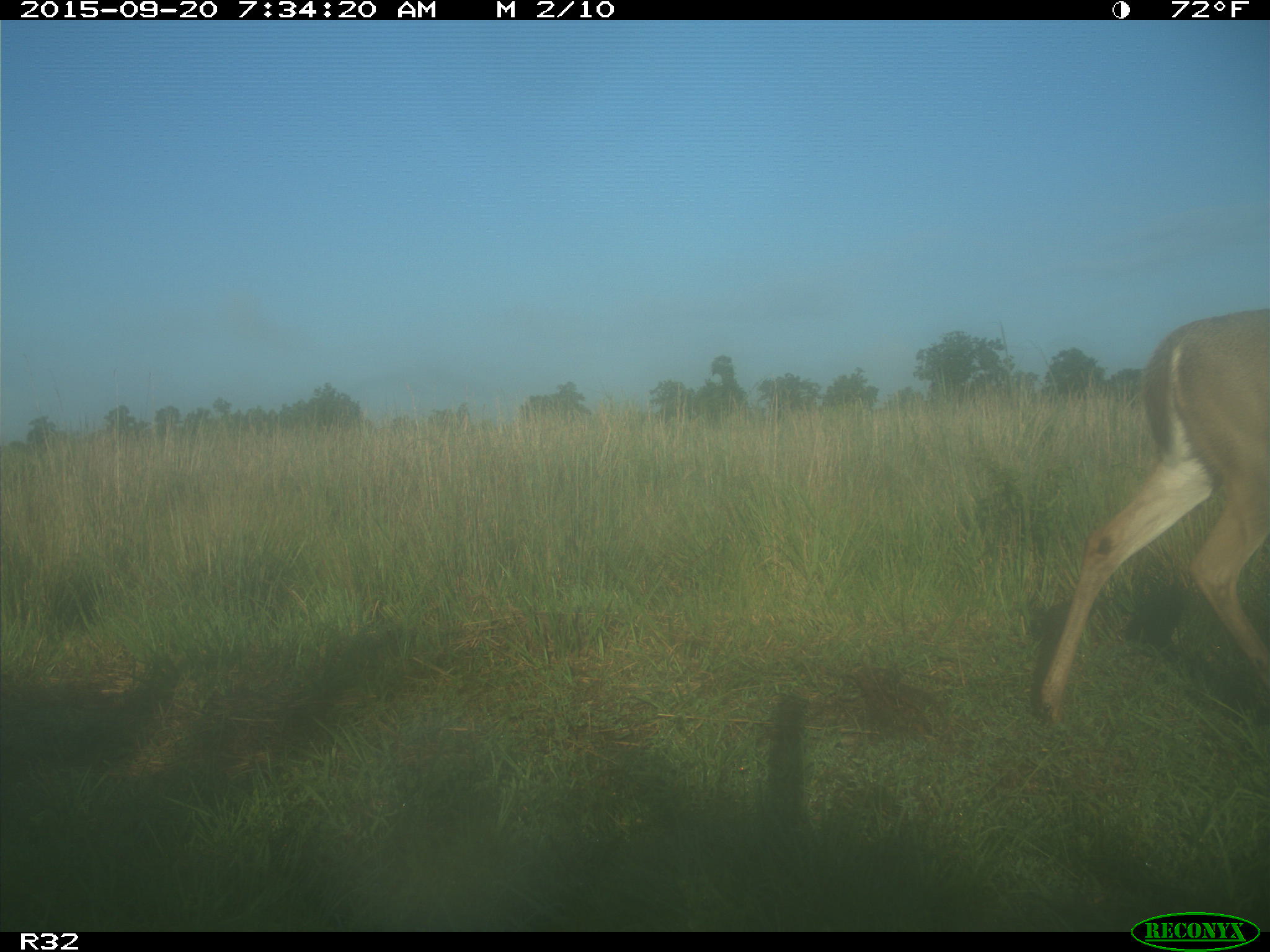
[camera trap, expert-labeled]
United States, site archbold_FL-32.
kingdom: Animalia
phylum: Chordata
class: Mammalia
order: Artiodactyla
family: Cervidae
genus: Odocoileus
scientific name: Odocoileus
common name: deer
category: unidentified deer